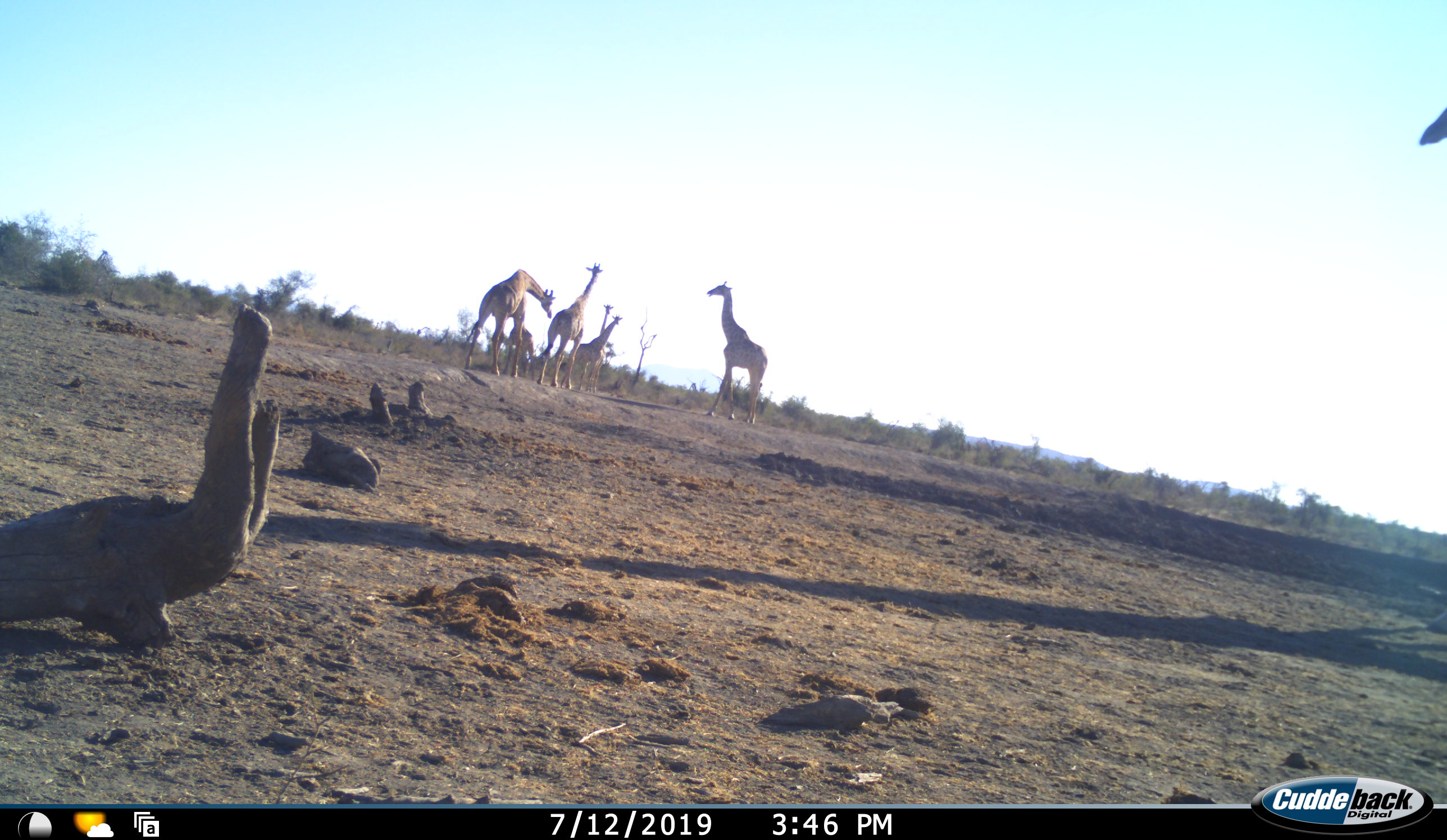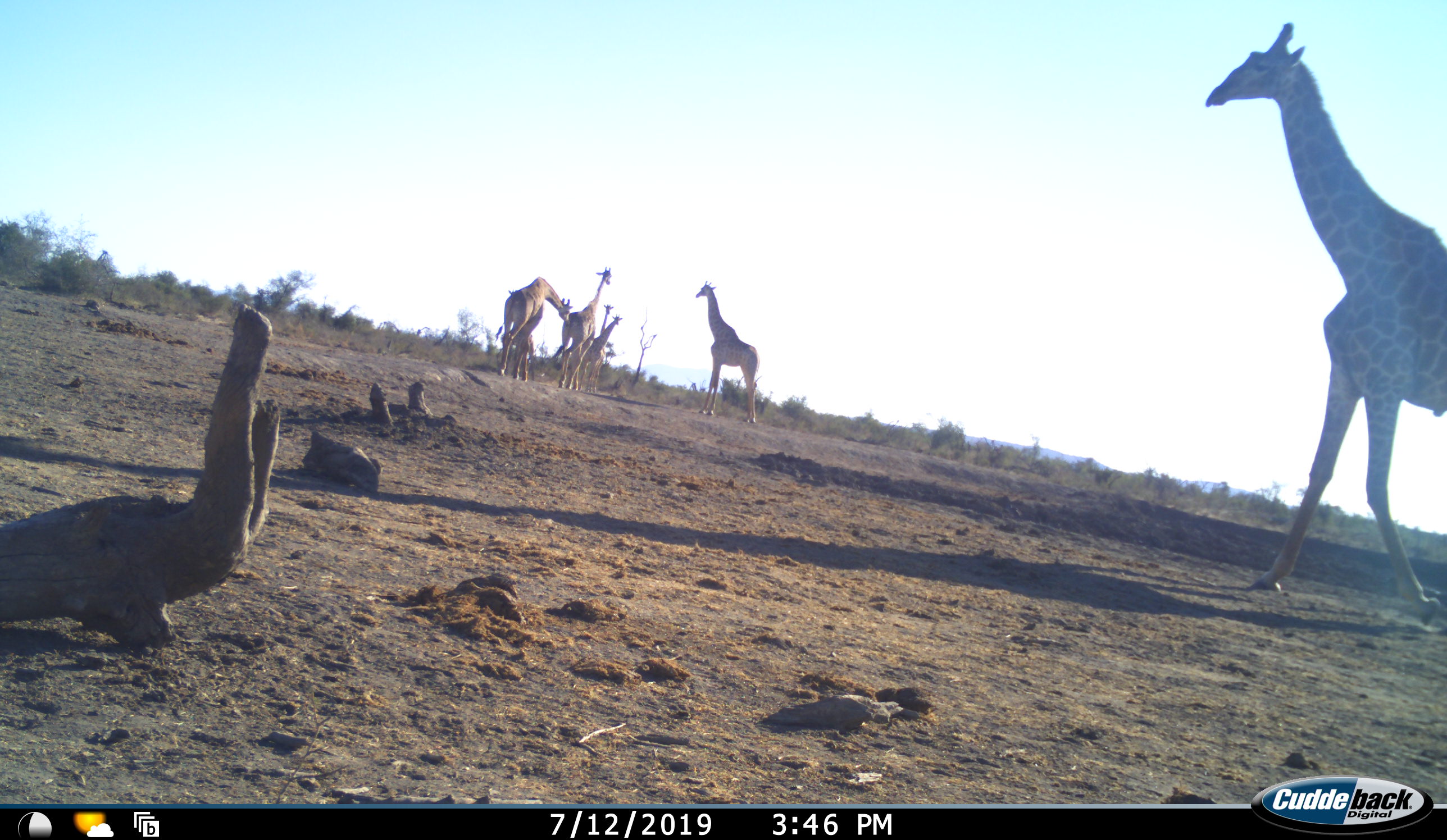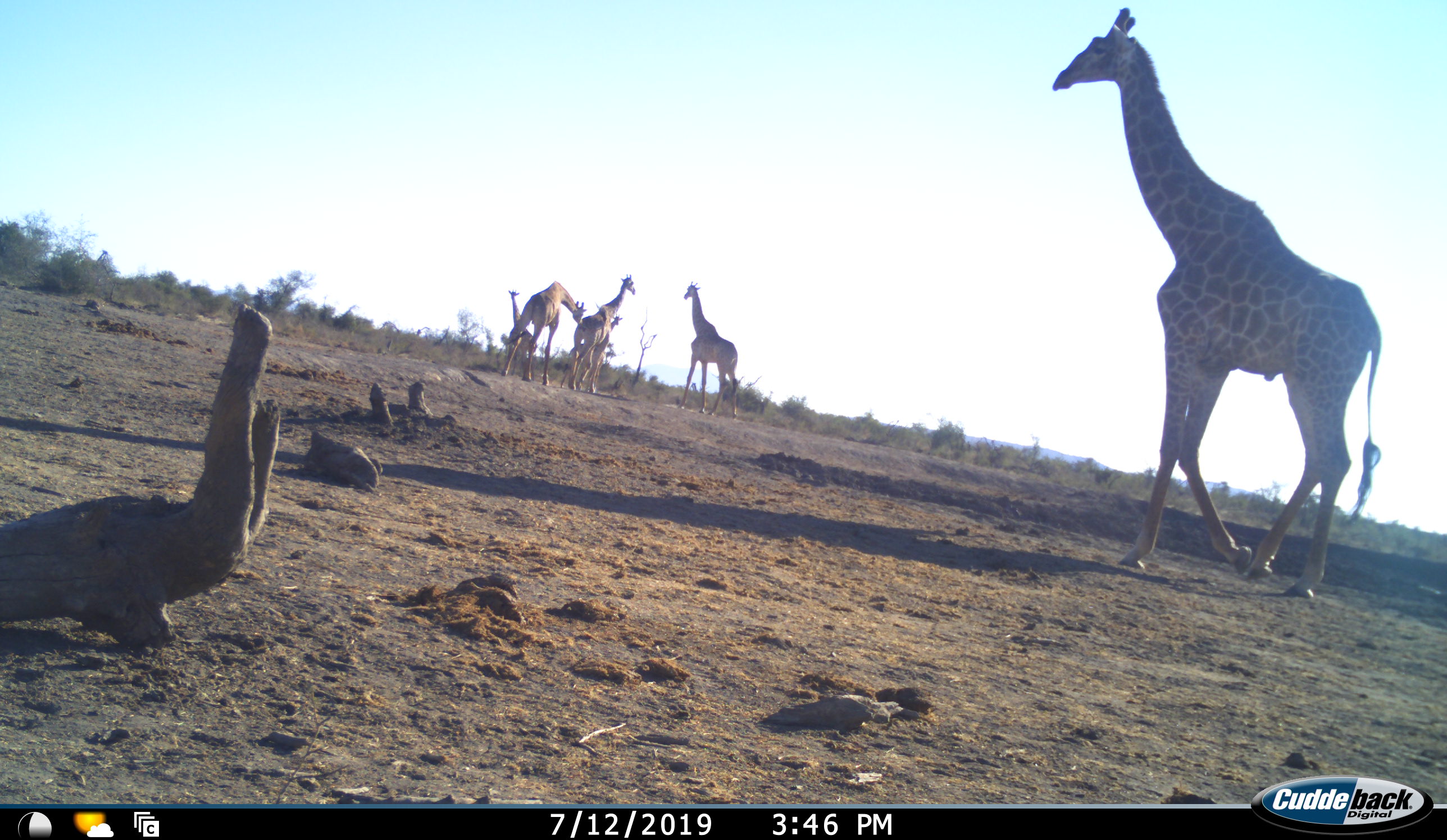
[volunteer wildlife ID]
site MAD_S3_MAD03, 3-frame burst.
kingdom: Animalia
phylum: Chordata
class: Mammalia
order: Artiodactyla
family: Giraffidae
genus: Giraffa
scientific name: Giraffa camelopardalis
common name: giraffe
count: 7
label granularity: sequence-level